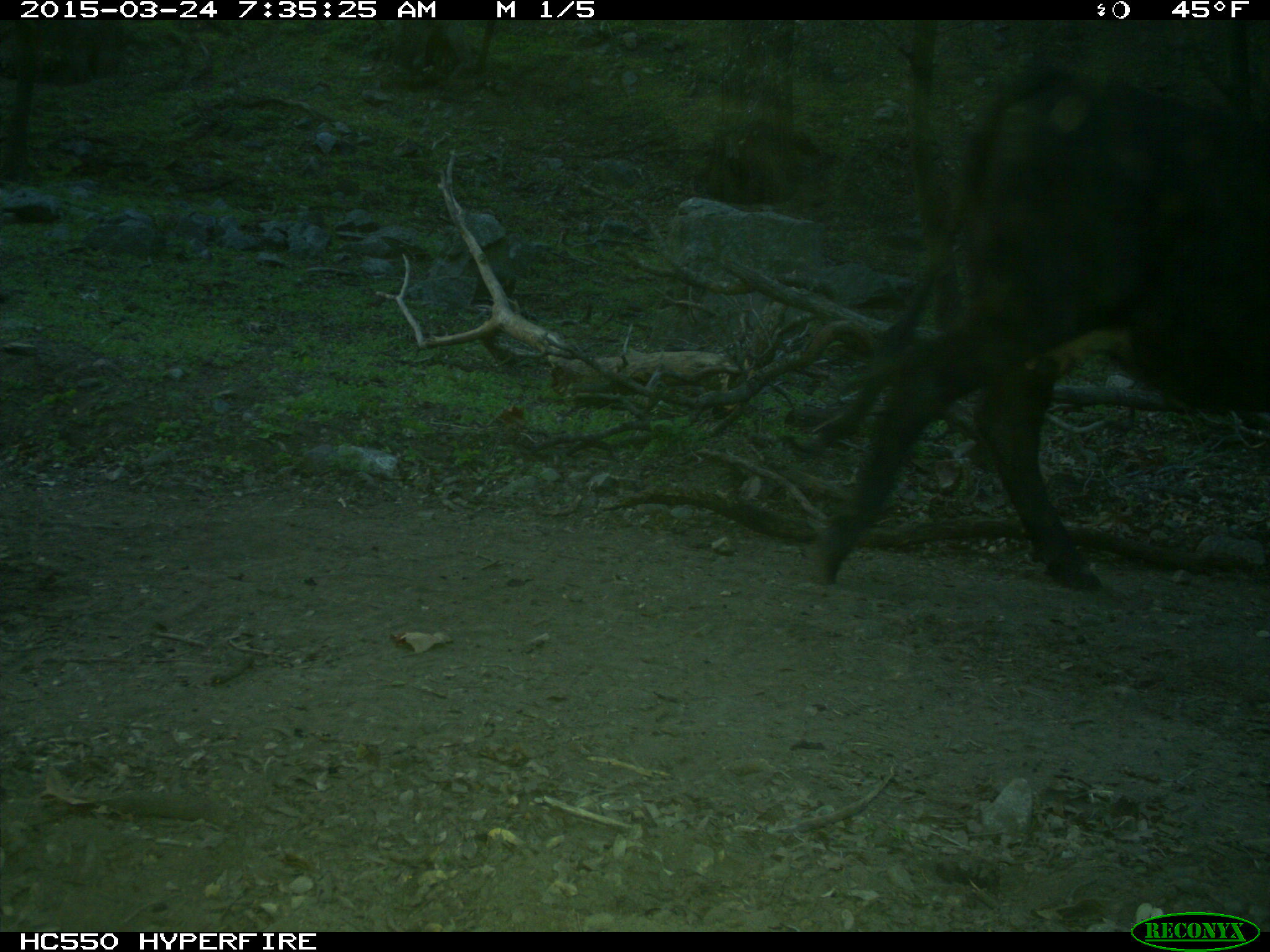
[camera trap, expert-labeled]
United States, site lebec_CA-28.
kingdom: Animalia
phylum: Chordata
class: Mammalia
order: Artiodactyla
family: Bovidae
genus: Bos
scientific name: Bos taurus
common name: domestic cow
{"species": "Bos taurus (domestic cow)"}